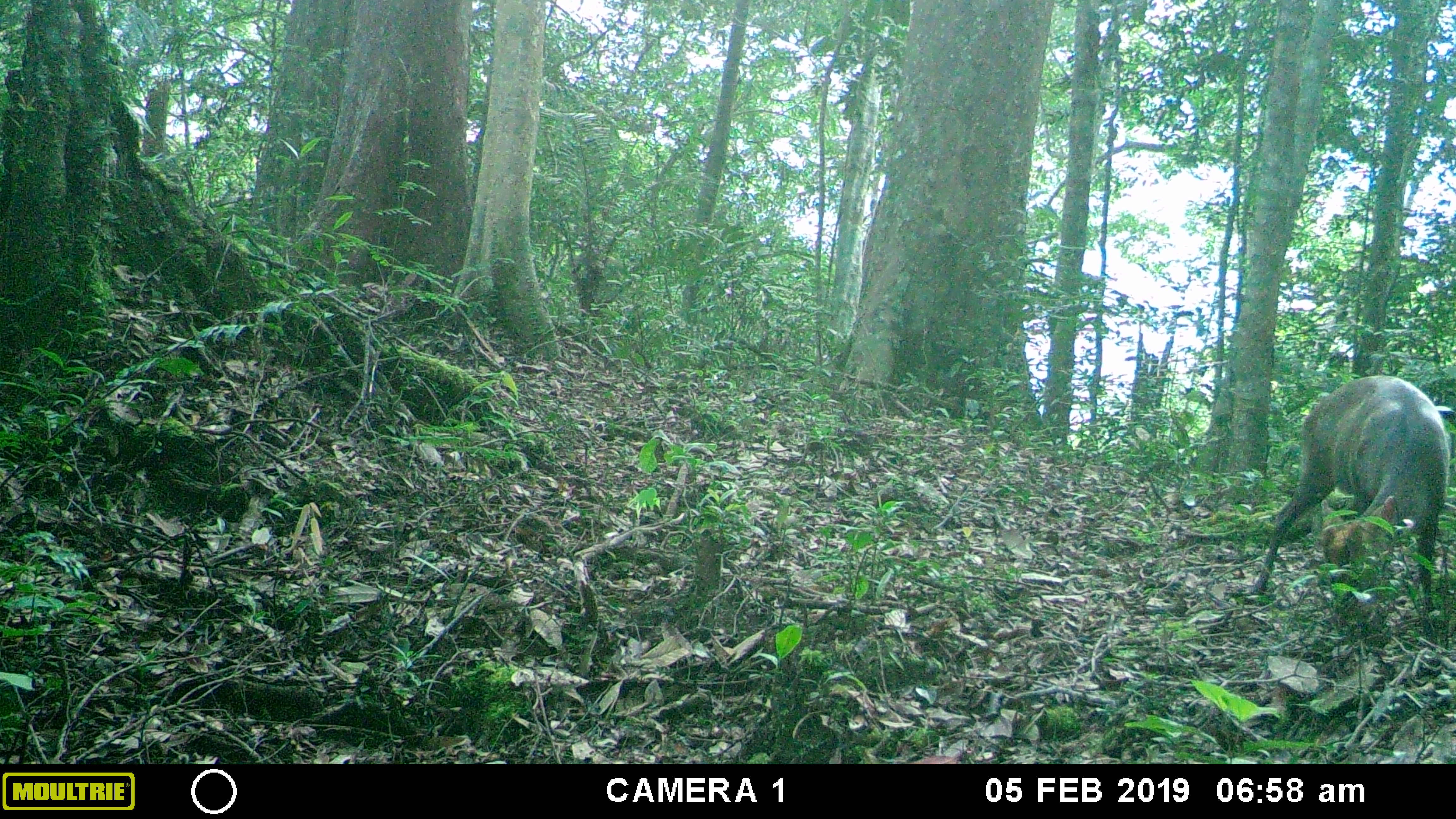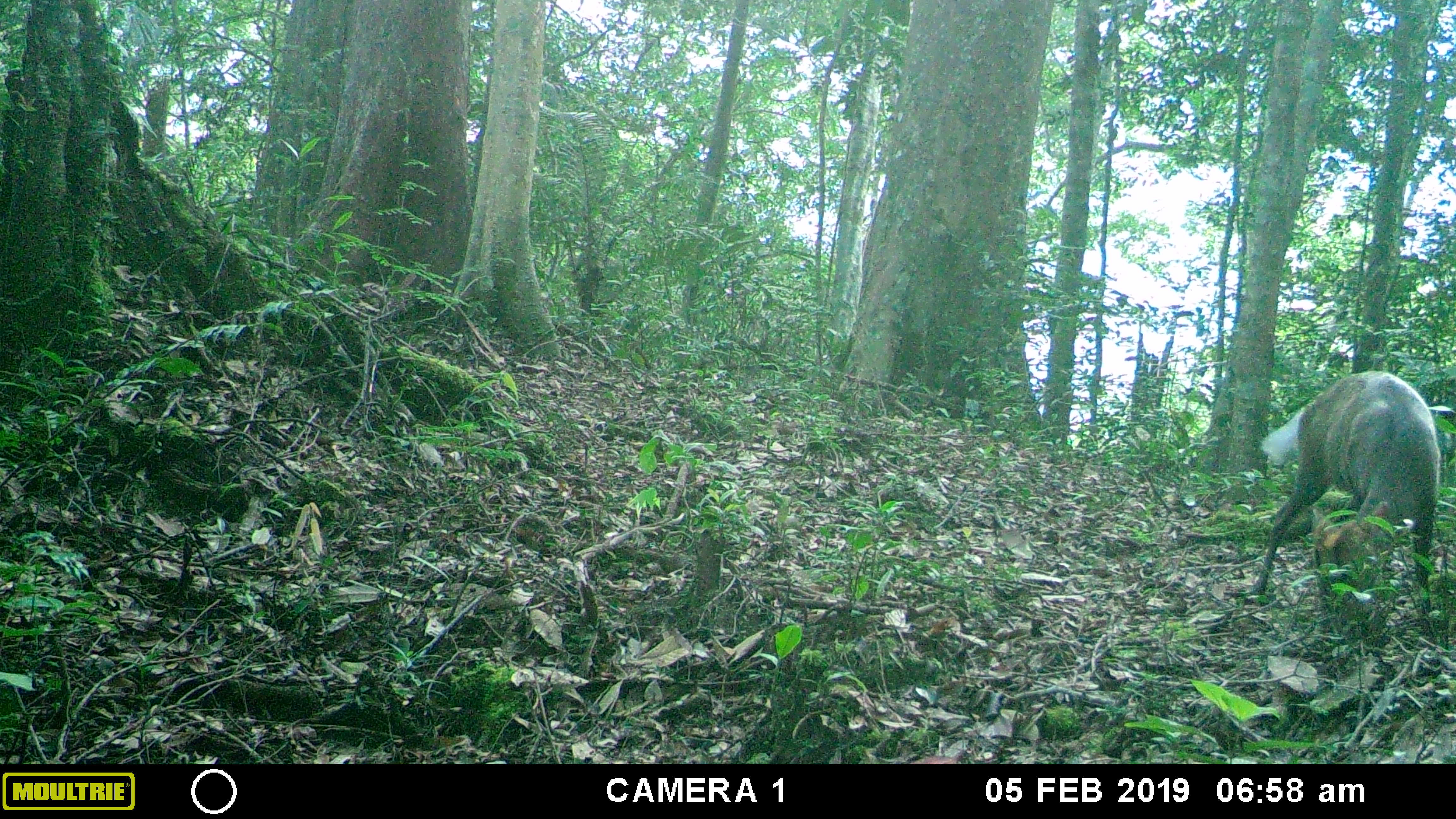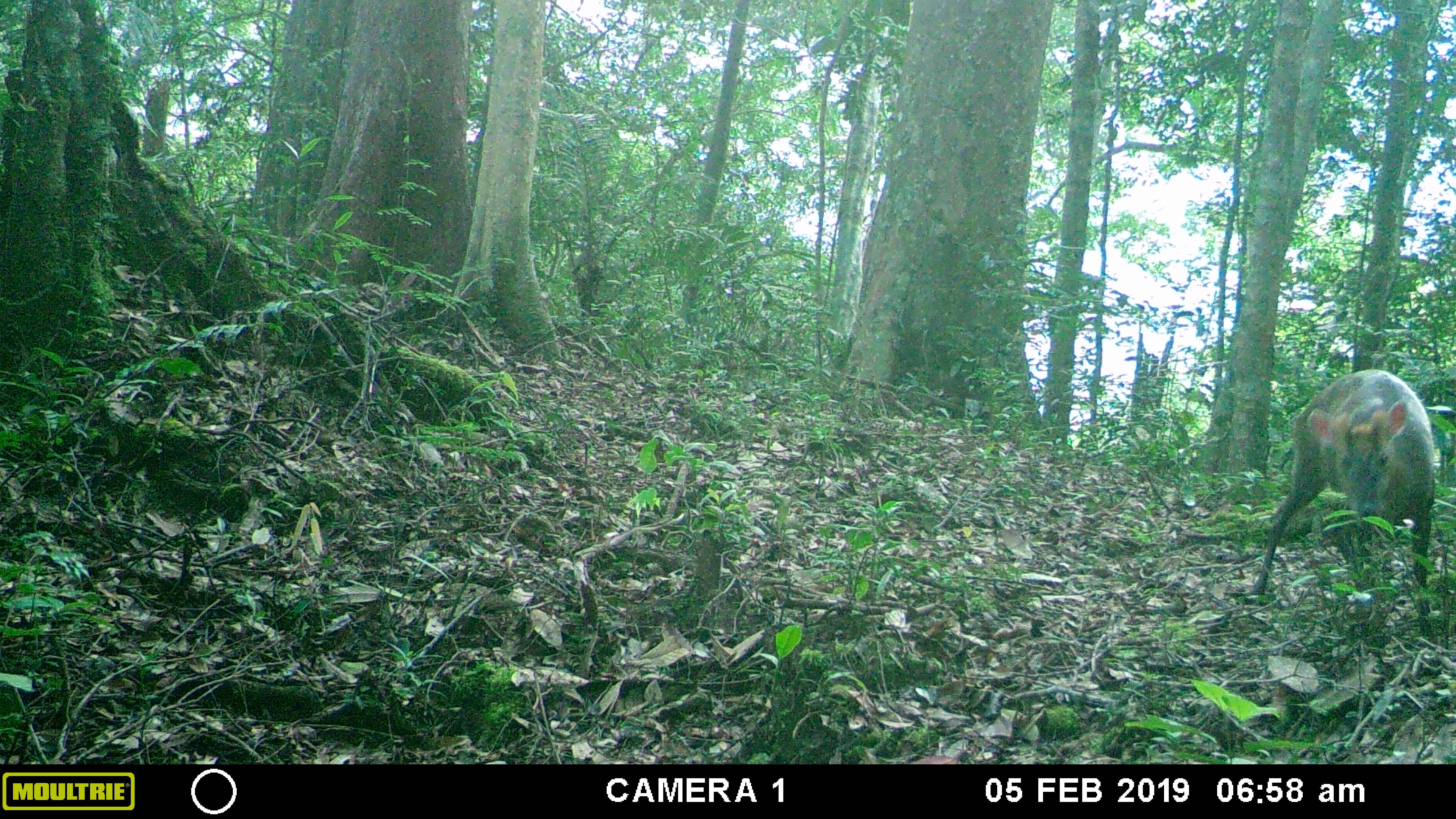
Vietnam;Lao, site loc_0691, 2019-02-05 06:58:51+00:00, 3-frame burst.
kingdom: Animalia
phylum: Chordata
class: Mammalia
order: Artiodactyla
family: Cervidae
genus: Muntiacus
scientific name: Muntiacus rooseveltorum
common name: roosevelt's muntjac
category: roosevelts muntjac group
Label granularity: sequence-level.